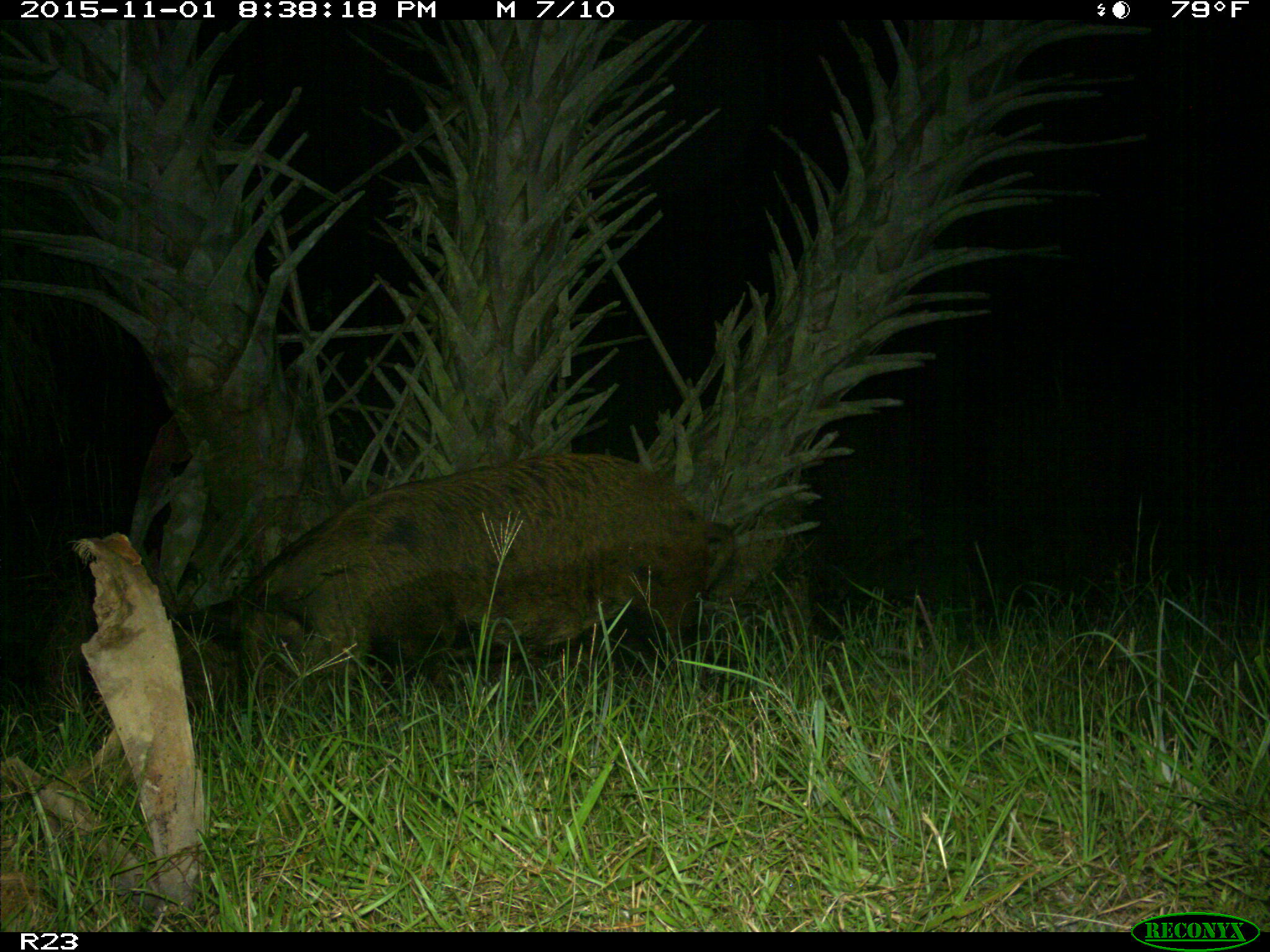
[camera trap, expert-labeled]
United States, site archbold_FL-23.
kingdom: Animalia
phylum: Chordata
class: Mammalia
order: Artiodactyla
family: Suidae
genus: Sus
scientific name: Sus scrofa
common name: wild boar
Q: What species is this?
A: Sus scrofa (wild boar).